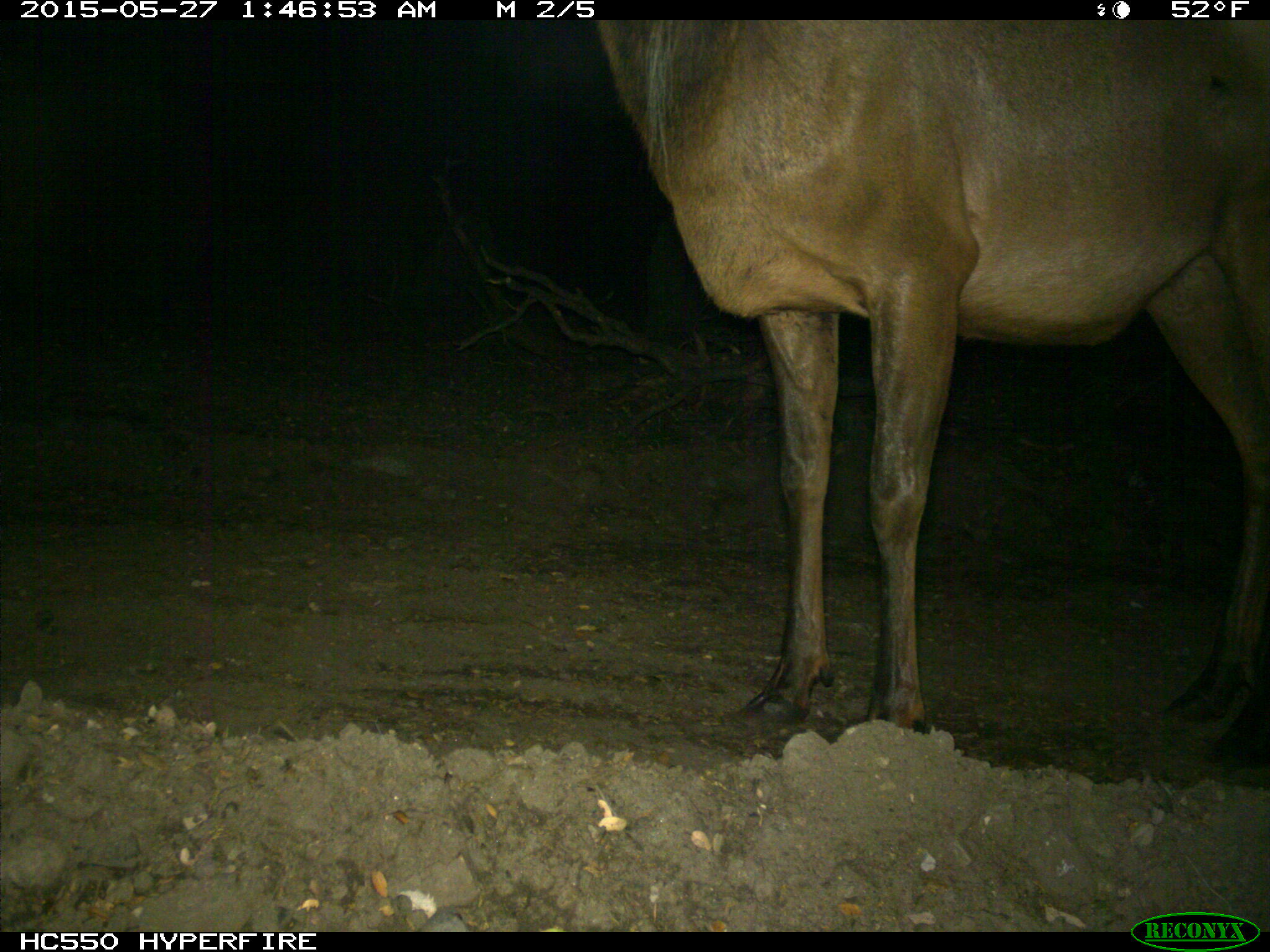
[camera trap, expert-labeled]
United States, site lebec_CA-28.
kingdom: Animalia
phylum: Chordata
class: Mammalia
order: Artiodactyla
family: Cervidae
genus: Cervus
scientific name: Cervus canadensis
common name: elk